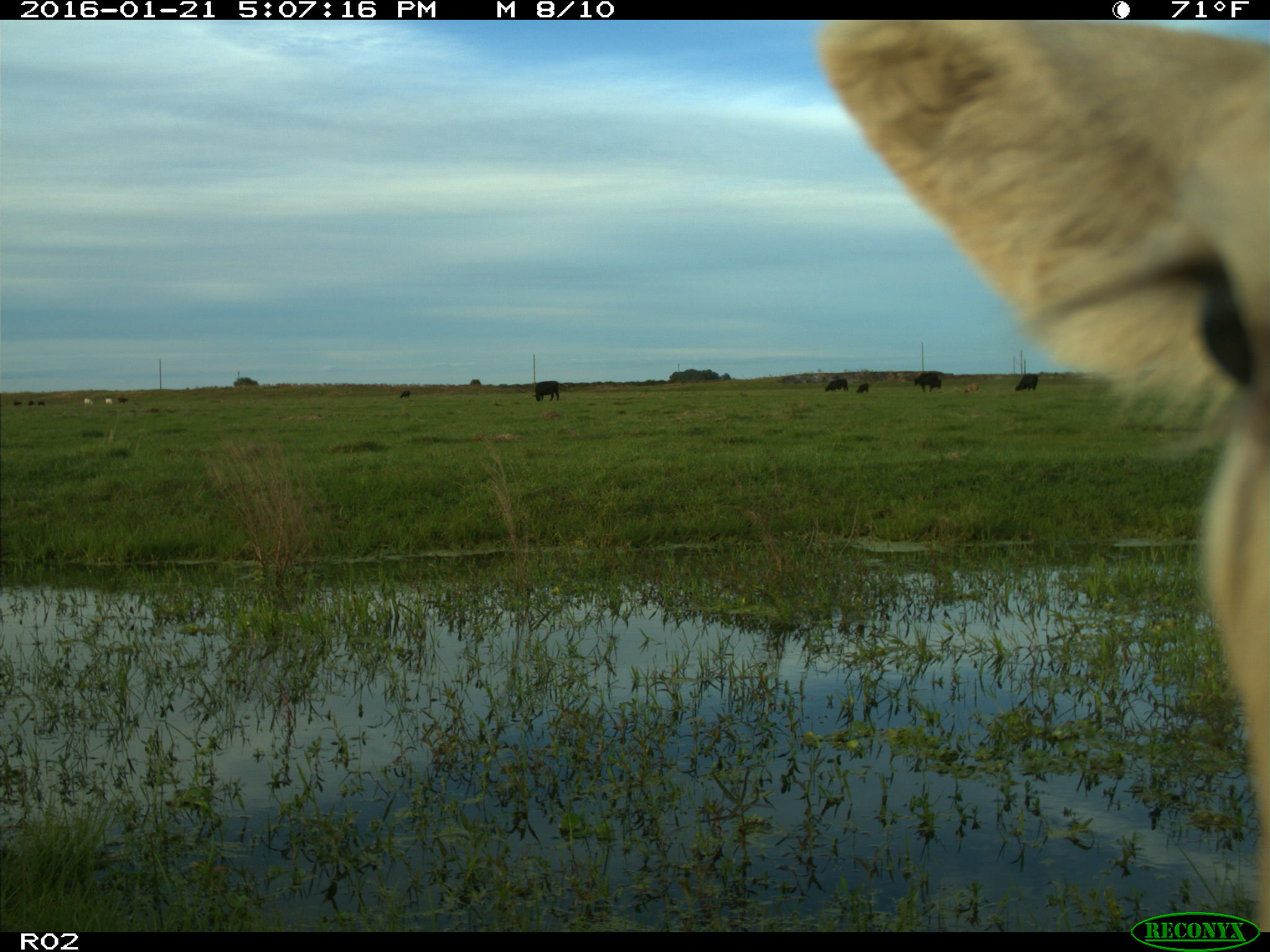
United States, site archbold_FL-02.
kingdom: Animalia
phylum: Chordata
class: Mammalia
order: Artiodactyla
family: Bovidae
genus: Bos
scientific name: Bos taurus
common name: domestic cow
Bos taurus (domestic cow).